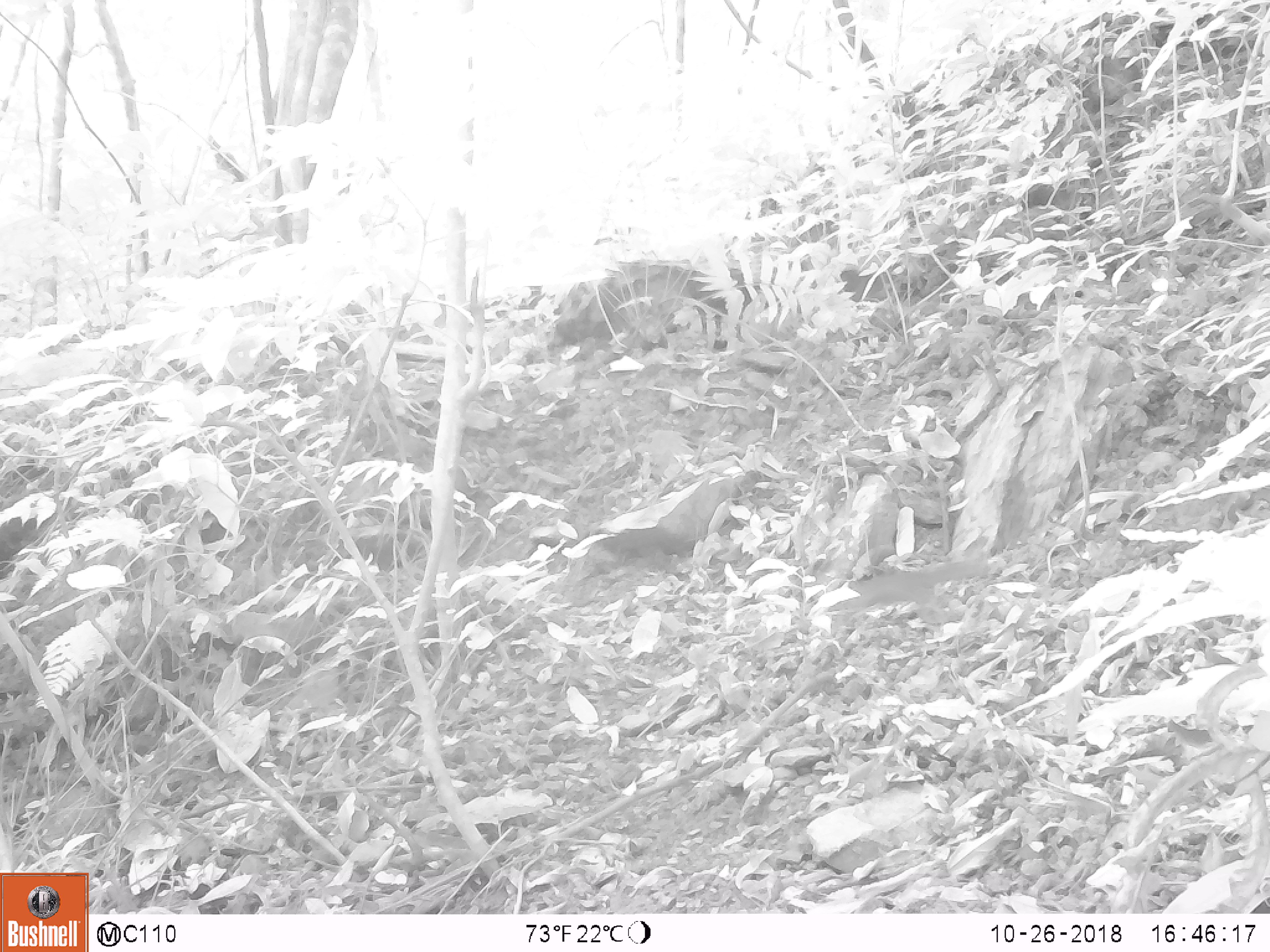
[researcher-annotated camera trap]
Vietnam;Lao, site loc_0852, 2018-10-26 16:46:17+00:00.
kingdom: Animalia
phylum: Chordata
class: Mammalia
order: Rodentia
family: Sciuridae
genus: Dremomys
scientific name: Dremomys rufigenis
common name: red-cheeked squirrel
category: red cheeked squirrel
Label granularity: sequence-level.